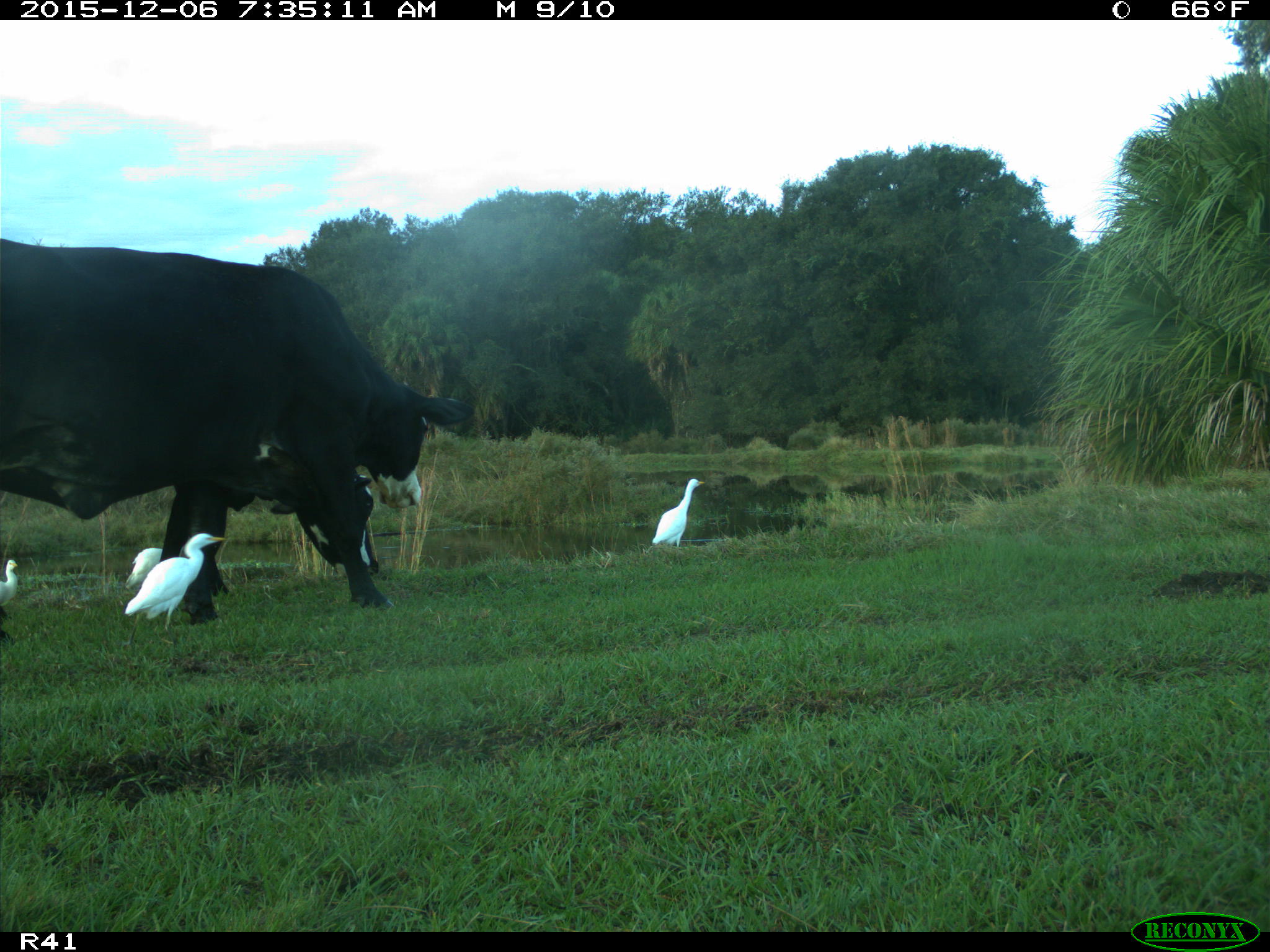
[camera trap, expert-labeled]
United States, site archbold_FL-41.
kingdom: Animalia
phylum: Chordata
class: Mammalia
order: Artiodactyla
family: Bovidae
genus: Bos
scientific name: Bos taurus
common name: domestic cow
Bos taurus (domestic cow).